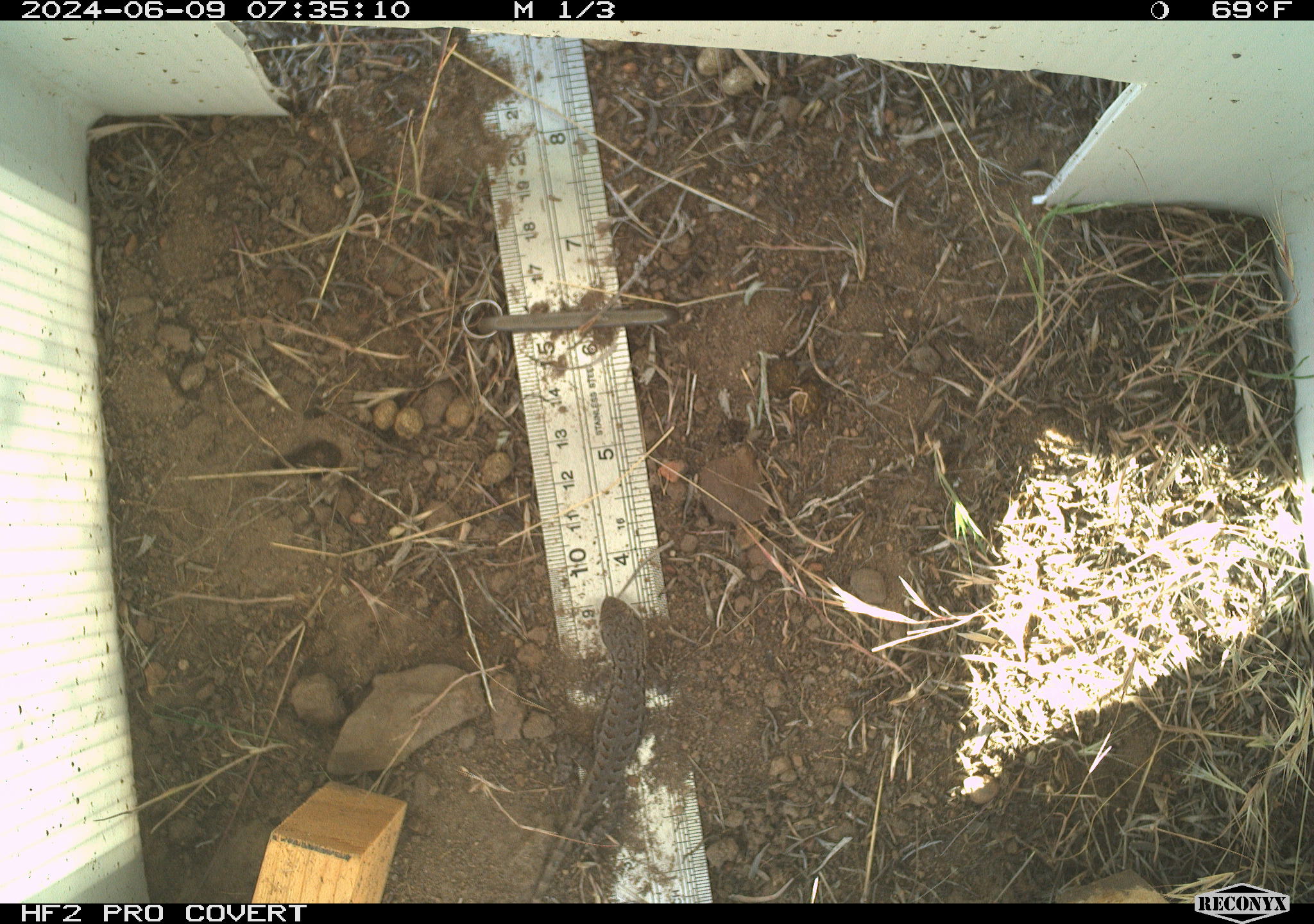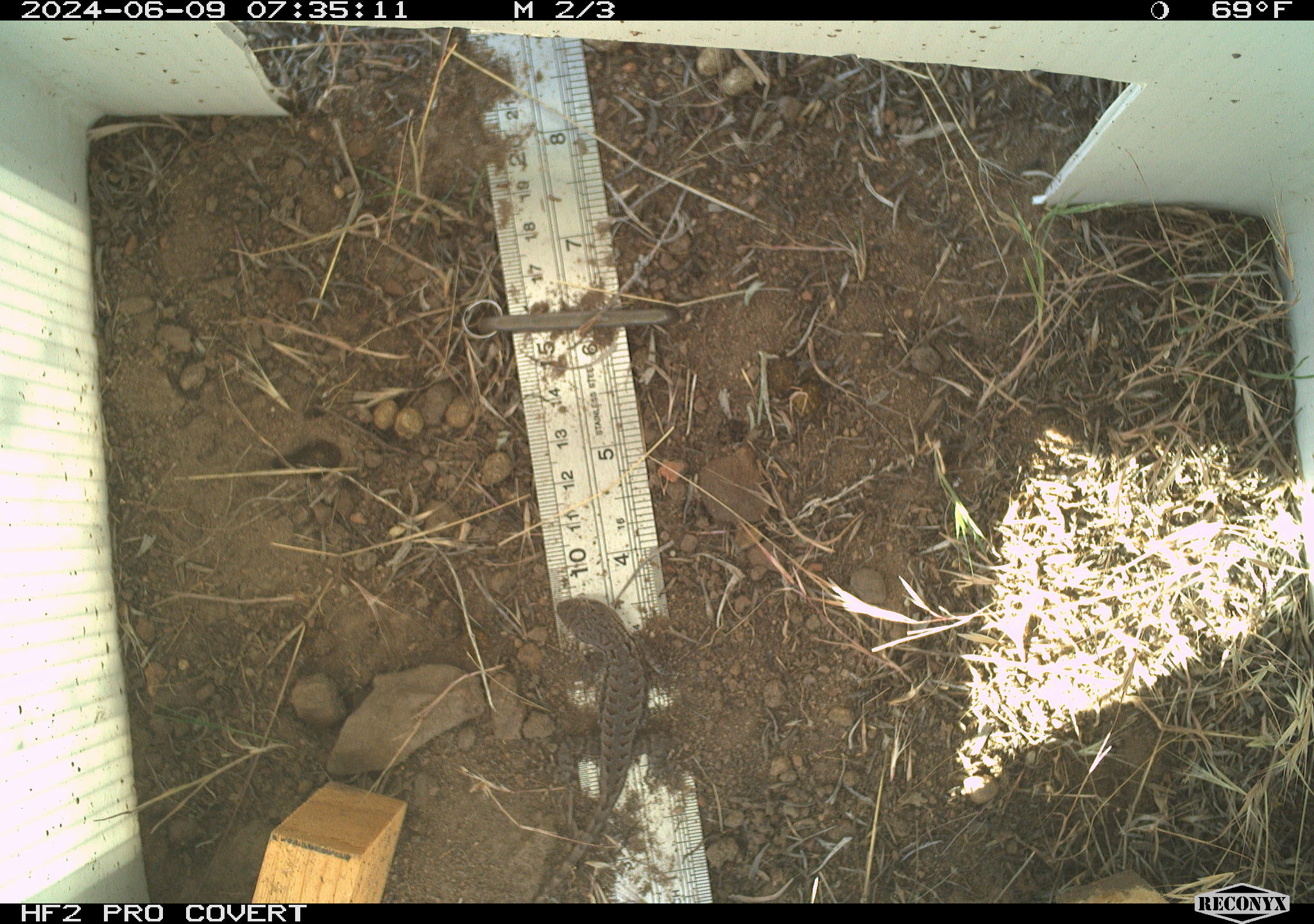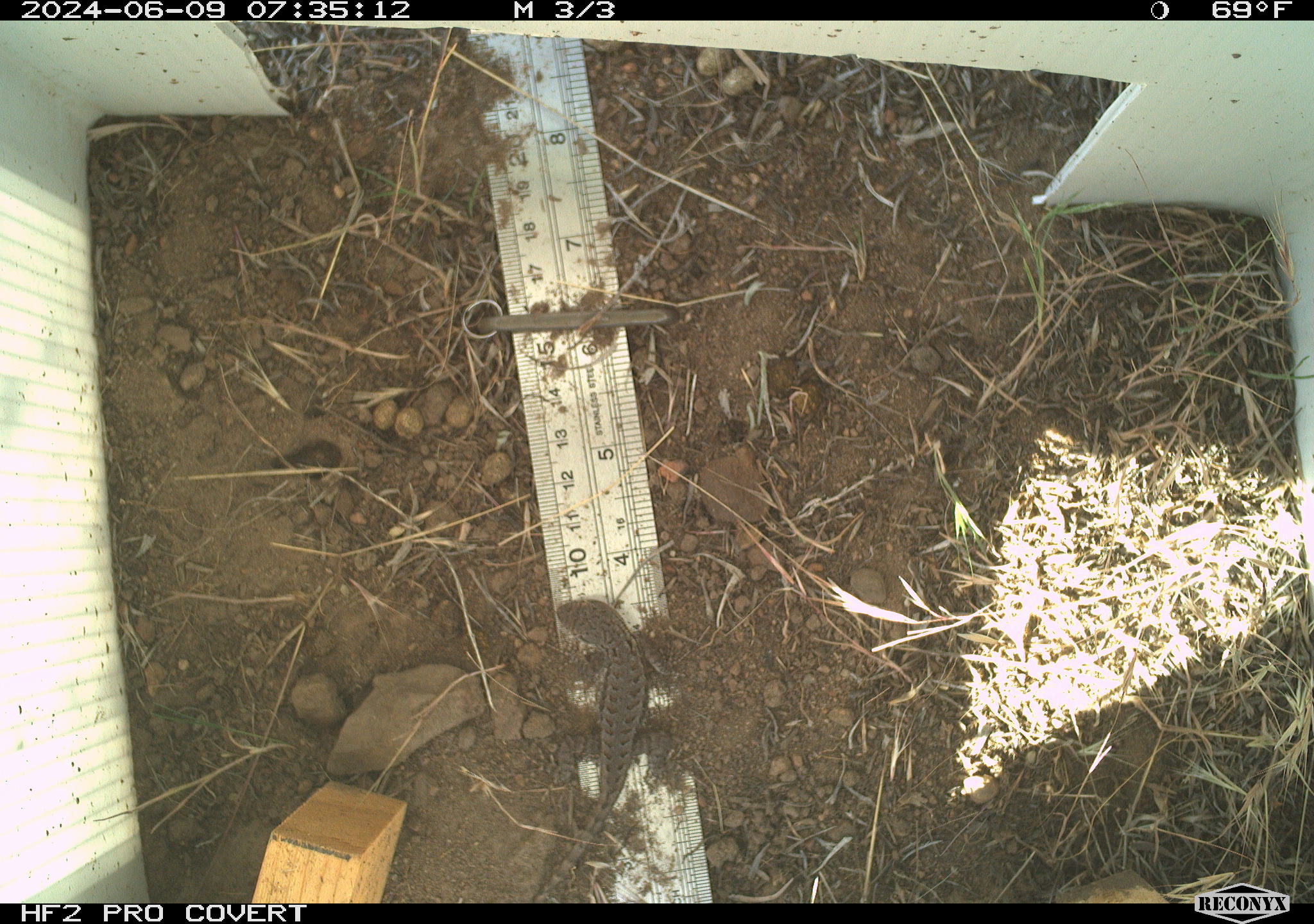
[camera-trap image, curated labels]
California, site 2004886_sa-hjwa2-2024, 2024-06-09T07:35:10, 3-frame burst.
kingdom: Animalia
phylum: Chordata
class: Reptilia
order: Squamata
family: Phrynosomatidae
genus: Sceloporus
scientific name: Sceloporus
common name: spiny lizards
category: sceloporus species